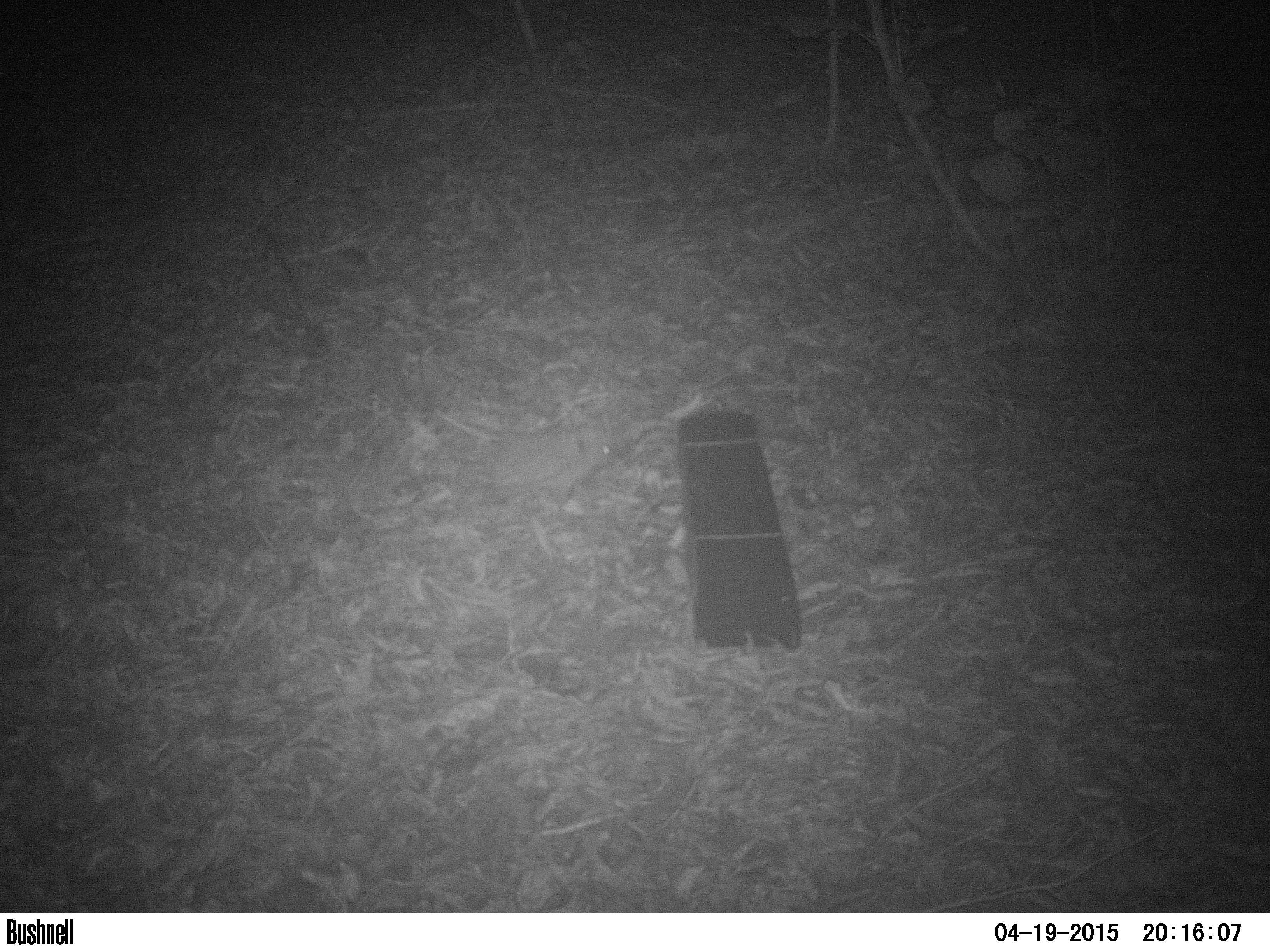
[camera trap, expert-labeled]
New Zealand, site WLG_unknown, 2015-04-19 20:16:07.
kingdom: Animalia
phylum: Chordata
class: Mammalia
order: Eulipotyphla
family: Erinaceidae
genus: Erinaceus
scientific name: Erinaceus europaeus europaeus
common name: european hedgehog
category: hedgehog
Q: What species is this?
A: Hedgehog (european hedgehog) (Erinaceus europaeus europaeus).